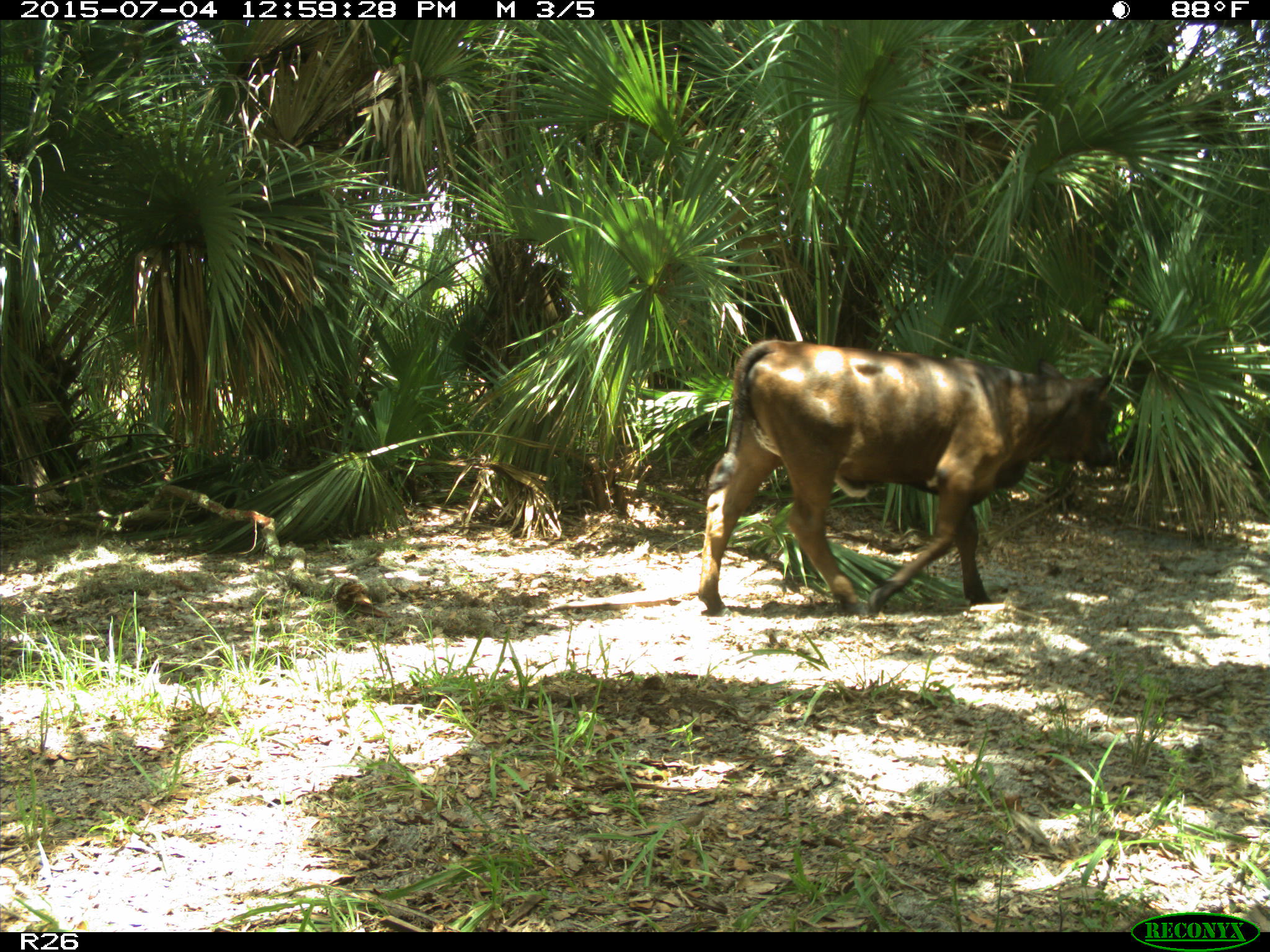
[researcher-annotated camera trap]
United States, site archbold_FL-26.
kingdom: Animalia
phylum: Chordata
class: Mammalia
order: Artiodactyla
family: Bovidae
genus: Bos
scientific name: Bos taurus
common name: domestic cow